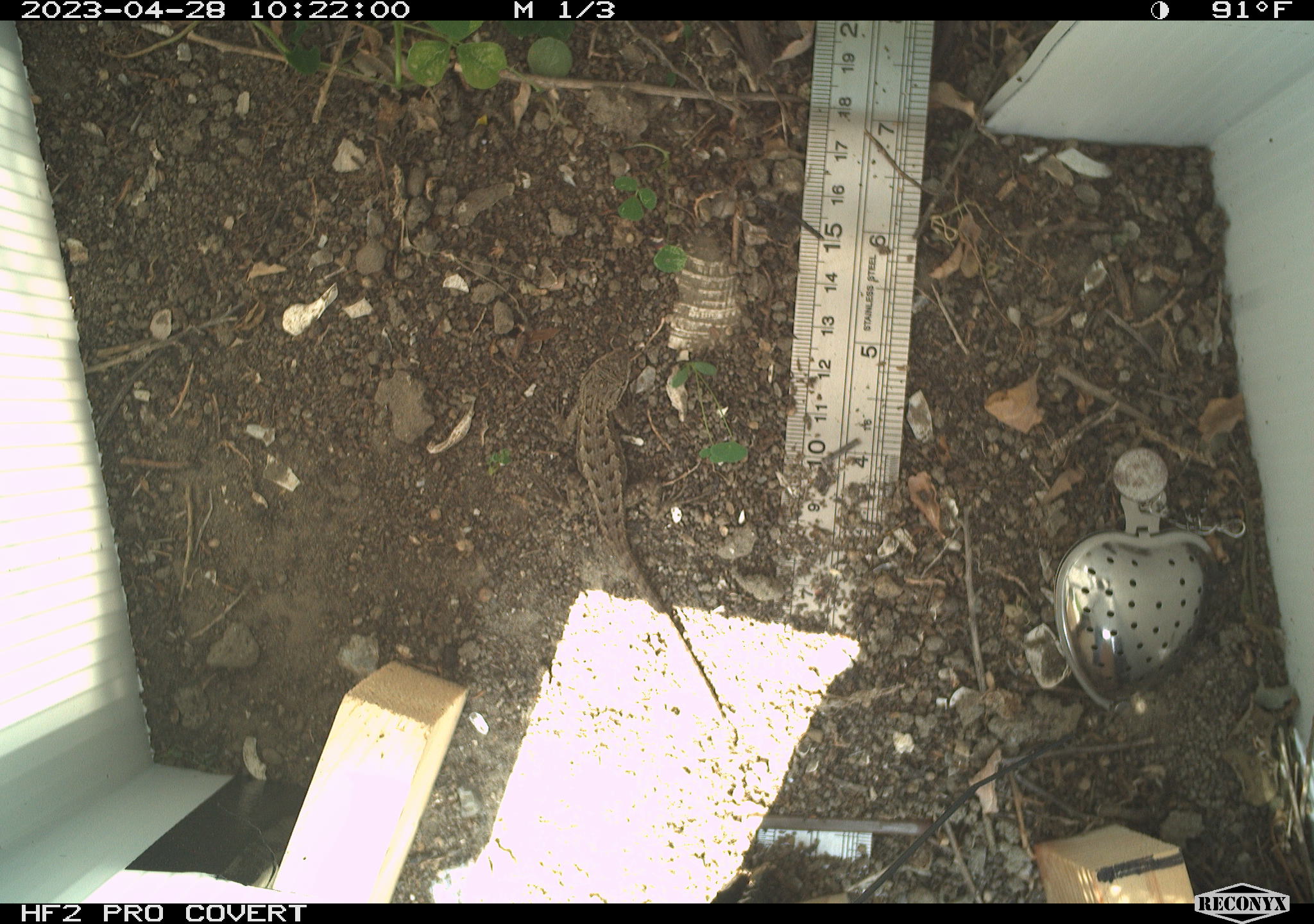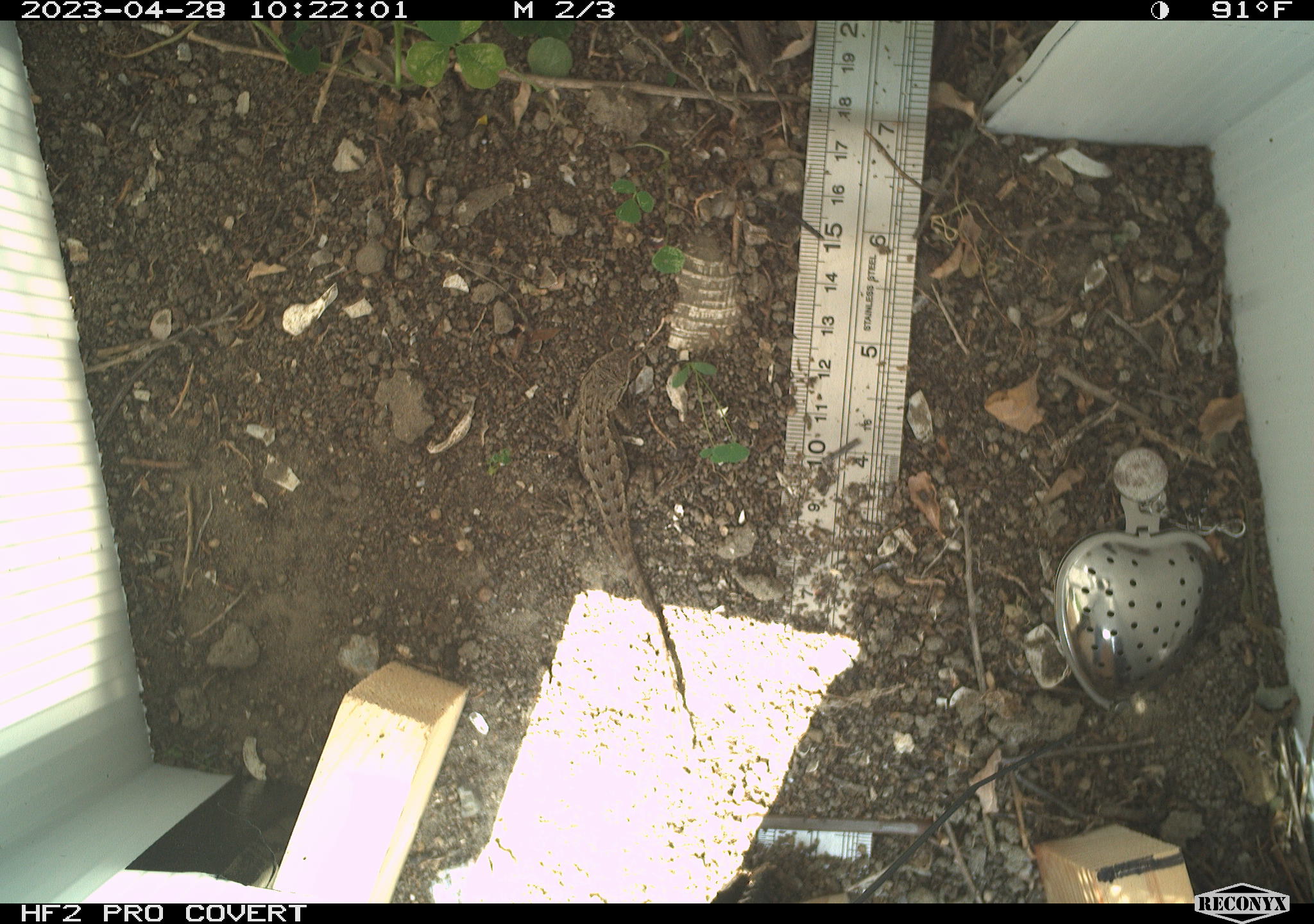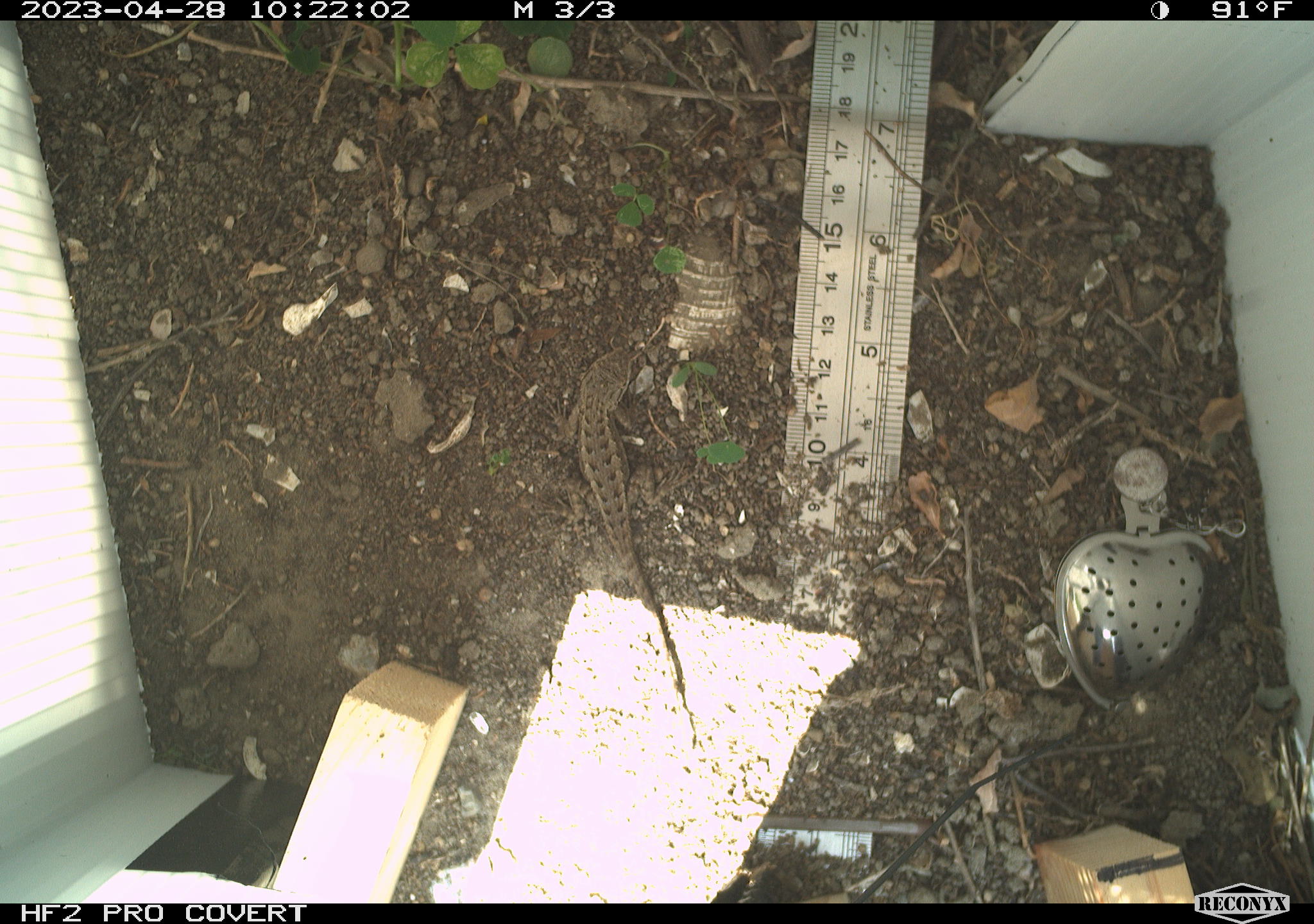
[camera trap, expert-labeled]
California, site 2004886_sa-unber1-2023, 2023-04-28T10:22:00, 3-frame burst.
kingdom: Animalia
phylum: Chordata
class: Reptilia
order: Squamata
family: Phrynosomatidae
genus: Sceloporus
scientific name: Sceloporus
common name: spiny lizards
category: sceloporus species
Sceloporus species (spiny lizards) (Sceloporus).